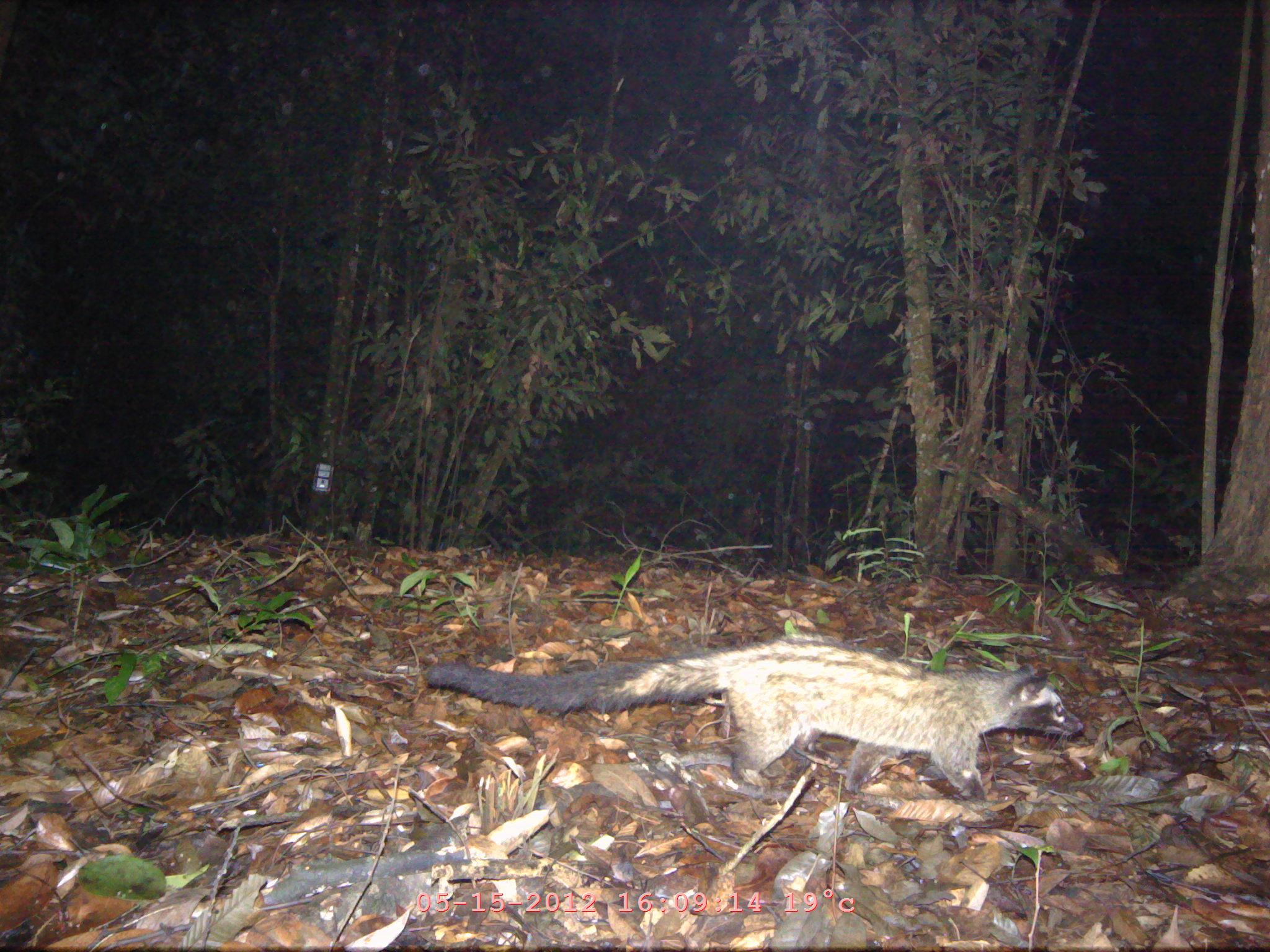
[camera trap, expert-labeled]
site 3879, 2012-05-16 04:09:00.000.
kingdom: Animalia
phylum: Chordata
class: Mammalia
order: Carnivora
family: Viverridae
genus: Paradoxurus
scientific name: Paradoxurus hermaphroditus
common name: asian palm civet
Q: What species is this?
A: Paradoxurus hermaphroditus (asian palm civet).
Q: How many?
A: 1.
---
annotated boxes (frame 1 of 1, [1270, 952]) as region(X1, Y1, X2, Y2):
paradoxurus hermaphroditus: region(420, 633, 1083, 802)